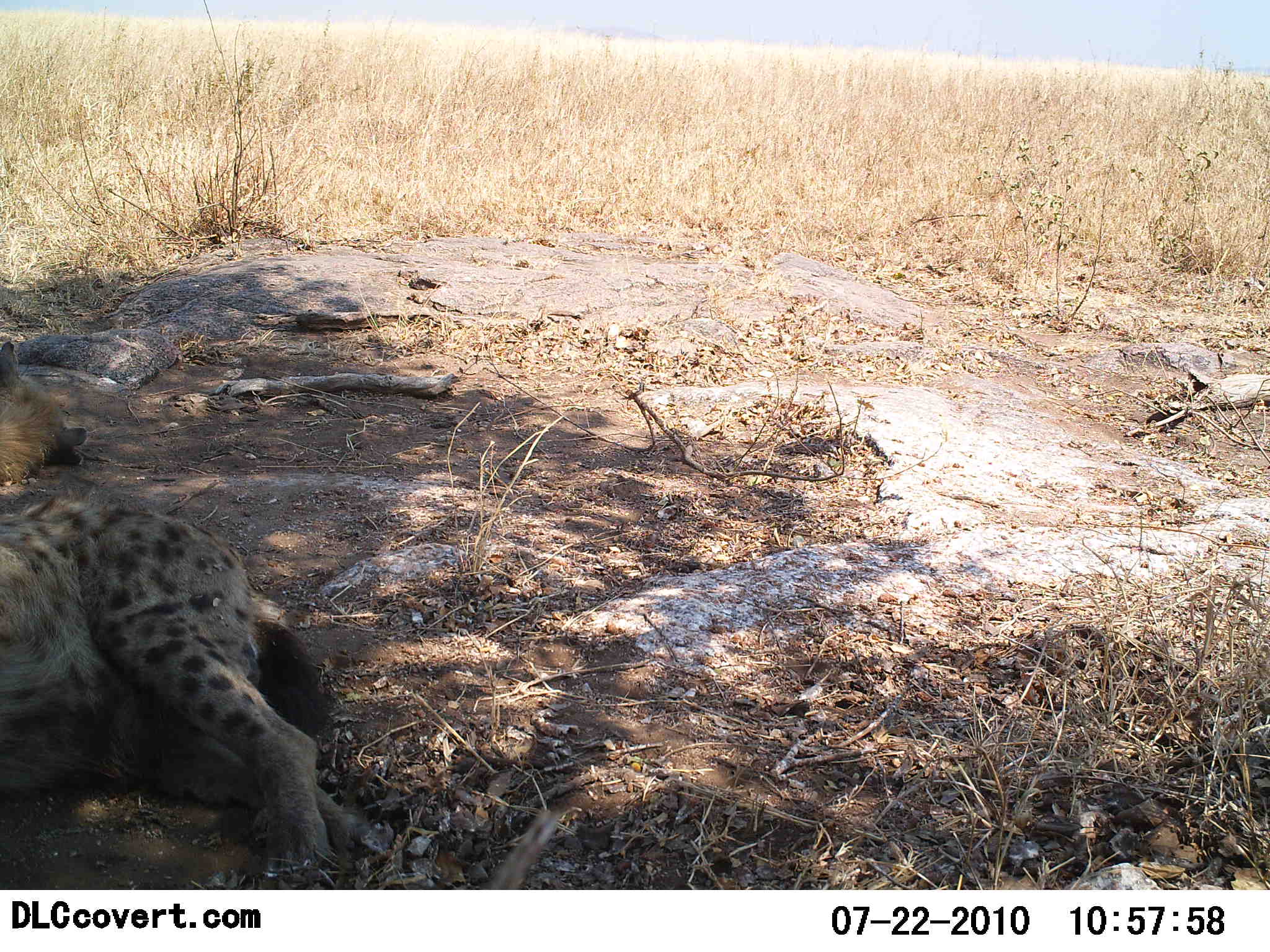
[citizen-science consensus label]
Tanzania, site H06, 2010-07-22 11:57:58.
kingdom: Animalia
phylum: Chordata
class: Mammalia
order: Carnivora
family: Hyaenidae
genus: Crocuta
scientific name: Crocuta crocuta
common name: spotted hyena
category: hyenaspotted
Hyenaspotted (spotted hyena) (Crocuta crocuta), count 1. Behavior (volunteer vote fractions): standing 0%, resting 100%, moving 0%, interacting 0%. Young present (vote fraction): 0%. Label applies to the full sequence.